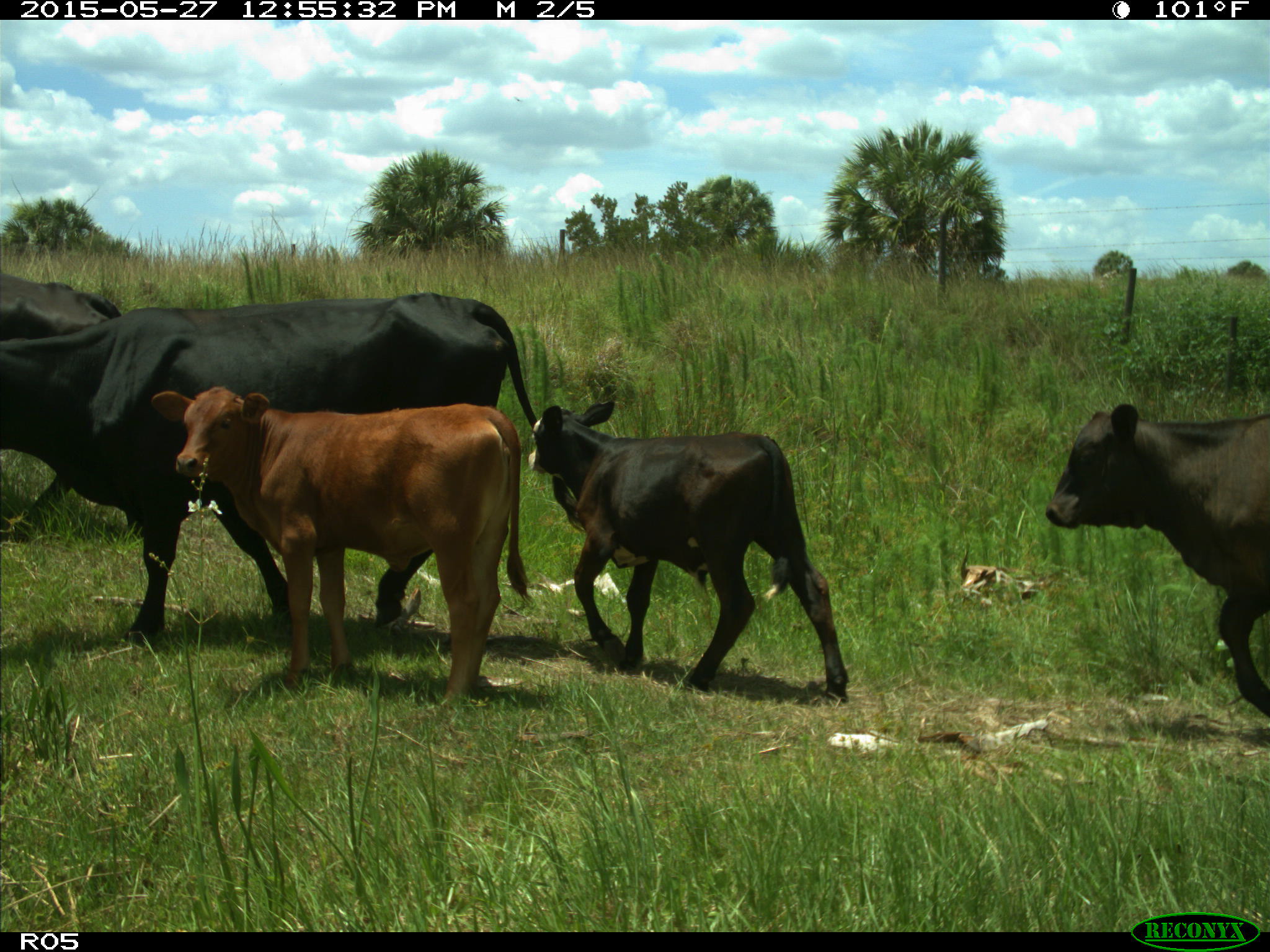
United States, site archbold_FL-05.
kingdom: Animalia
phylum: Chordata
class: Mammalia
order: Artiodactyla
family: Bovidae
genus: Bos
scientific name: Bos taurus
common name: domestic cow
Bos taurus (domestic cow).